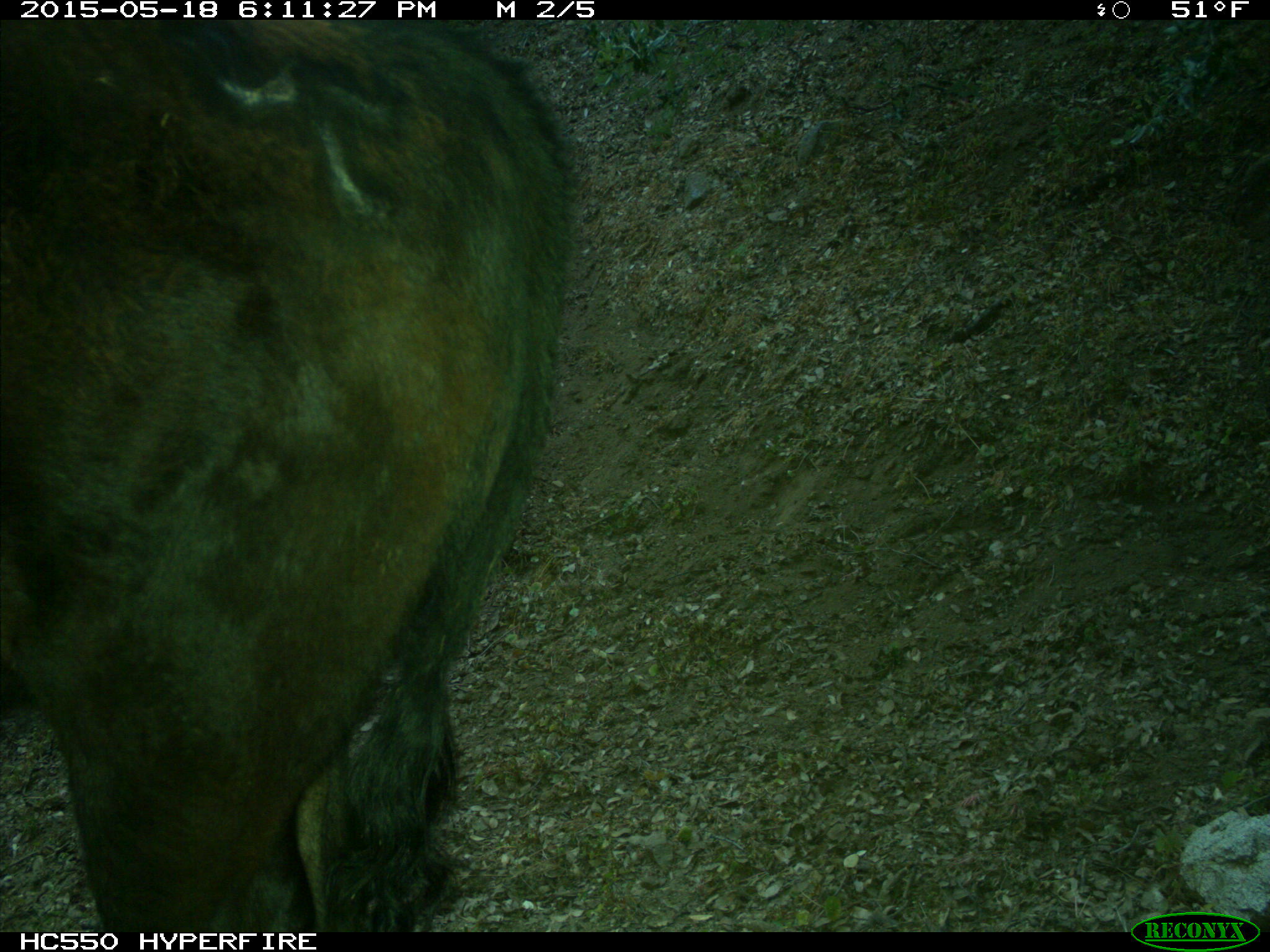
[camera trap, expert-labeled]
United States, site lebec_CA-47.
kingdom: Animalia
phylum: Chordata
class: Mammalia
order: Artiodactyla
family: Bovidae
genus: Bos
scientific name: Bos taurus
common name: domestic cow